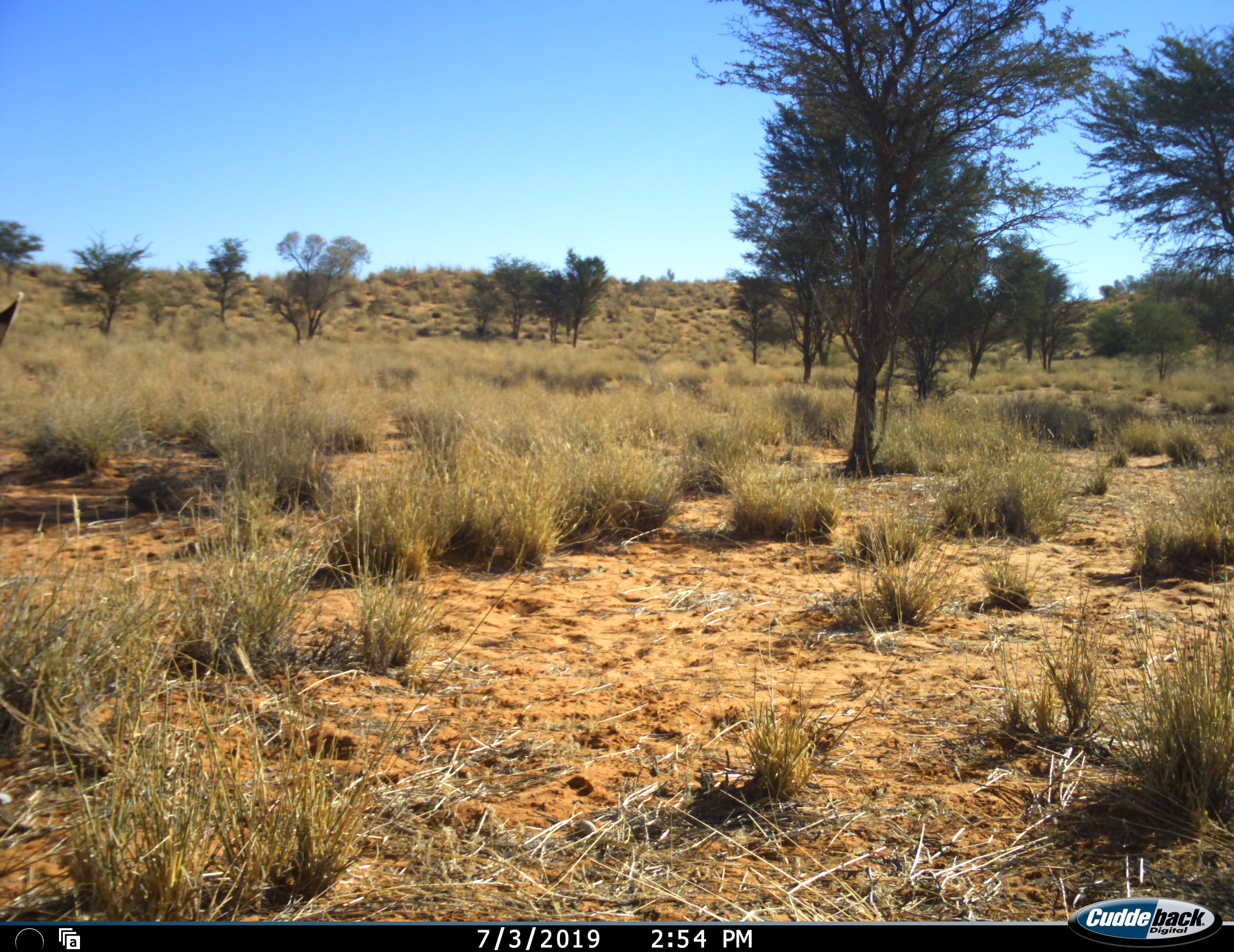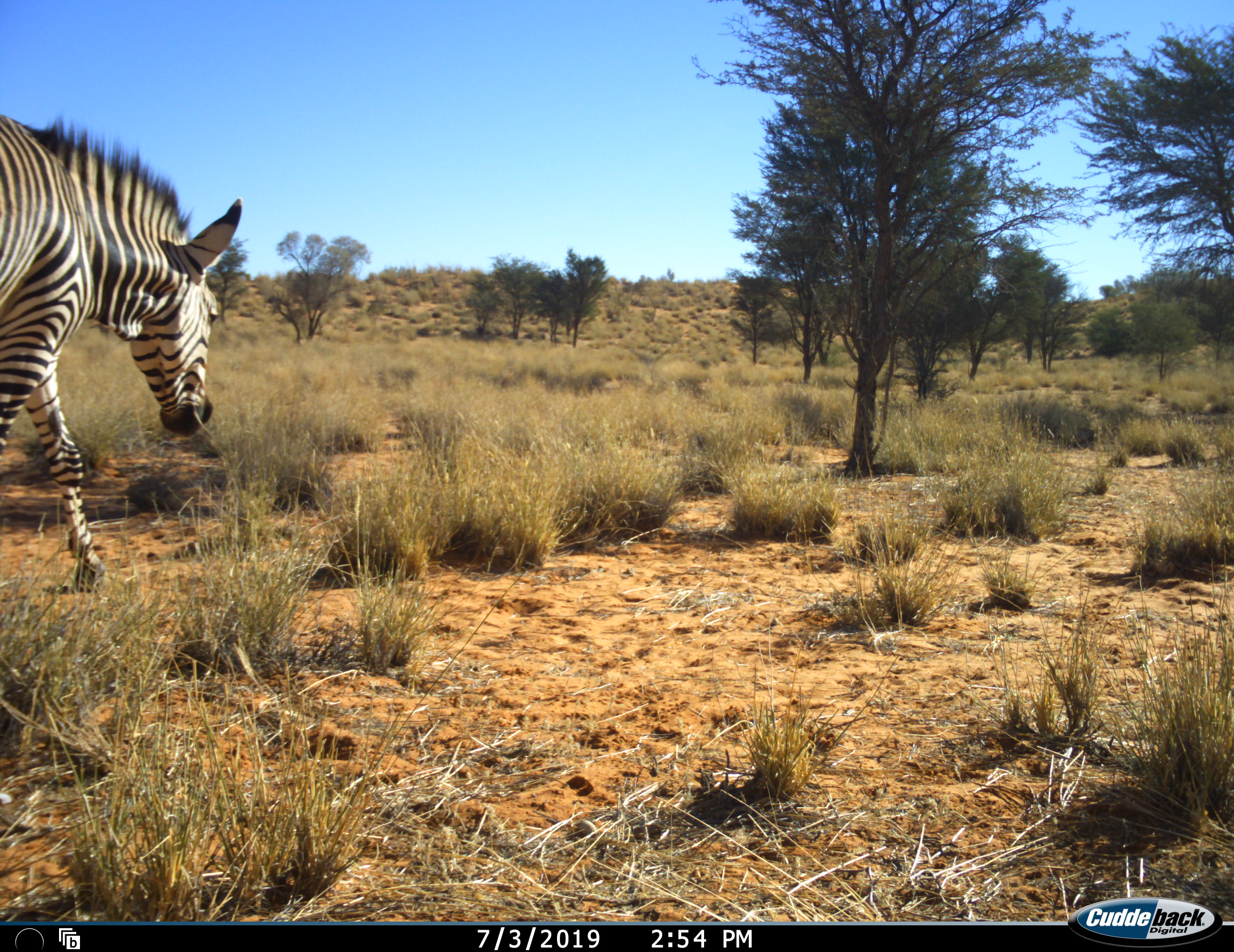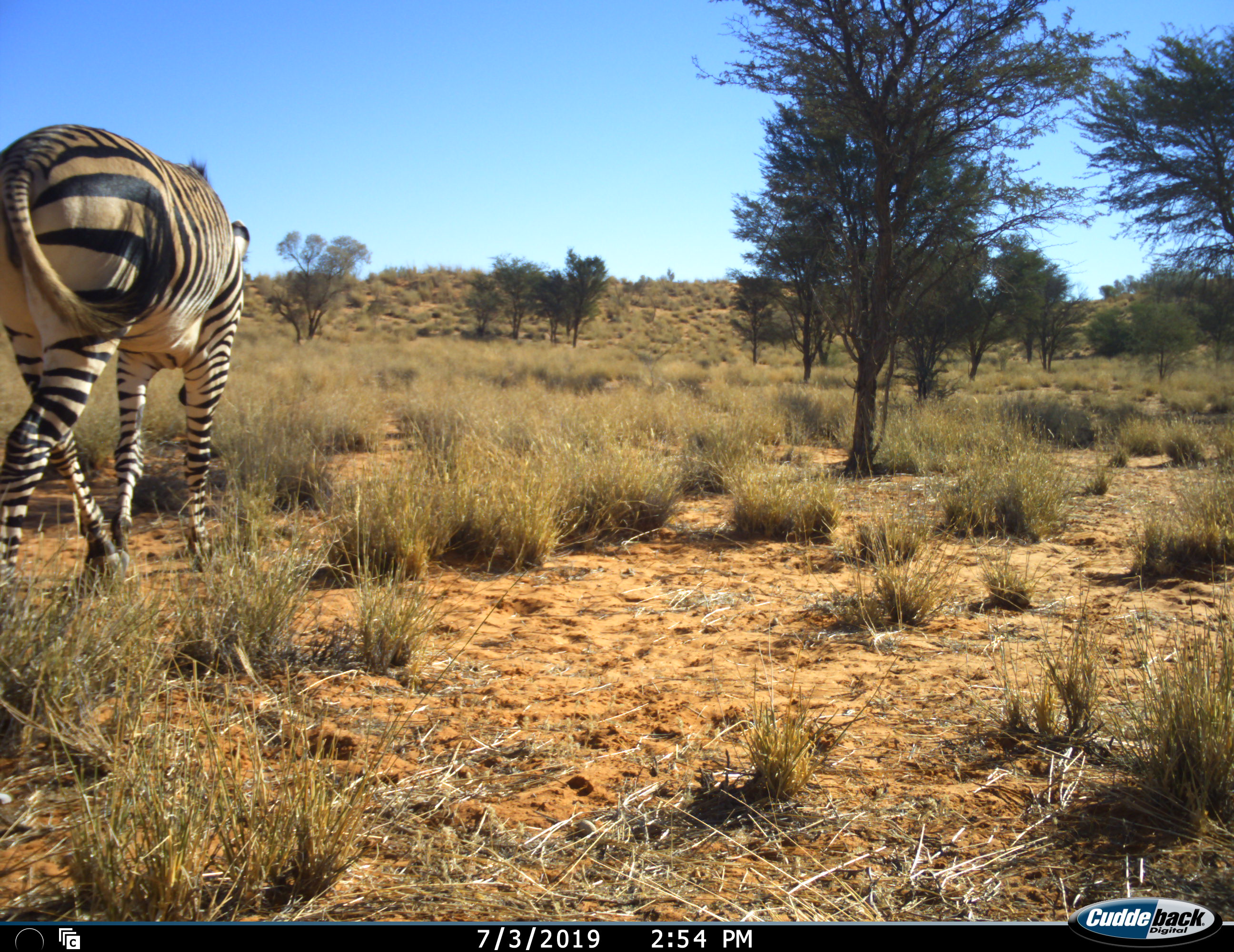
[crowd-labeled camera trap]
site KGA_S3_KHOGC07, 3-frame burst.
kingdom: Animalia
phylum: Chordata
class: Mammalia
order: Perissodactyla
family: Equidae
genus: Equus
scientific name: Equus quagga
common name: plains zebra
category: zebraplains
Zebraplains (plains zebra) (Equus quagga), count 1. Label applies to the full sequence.